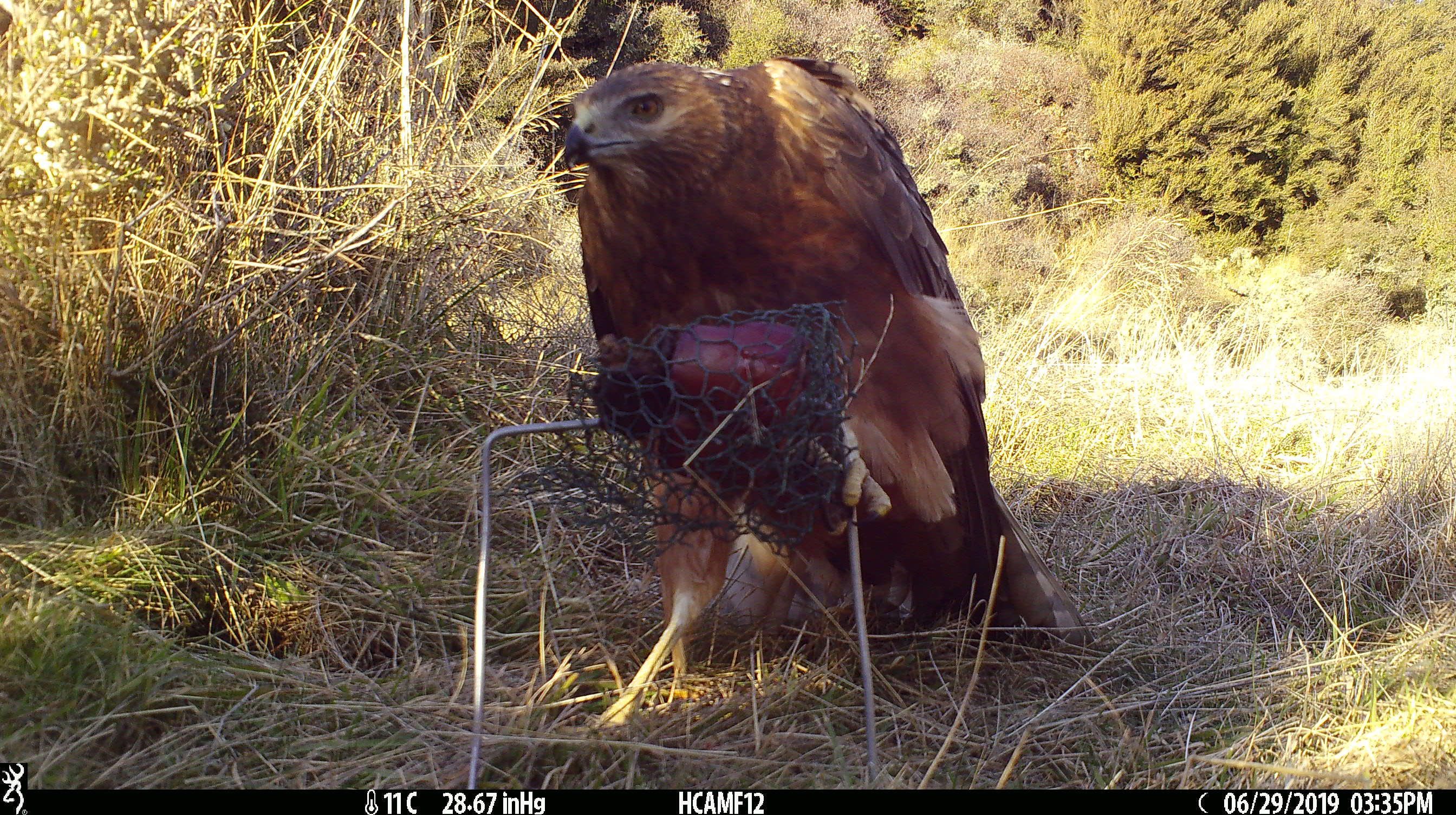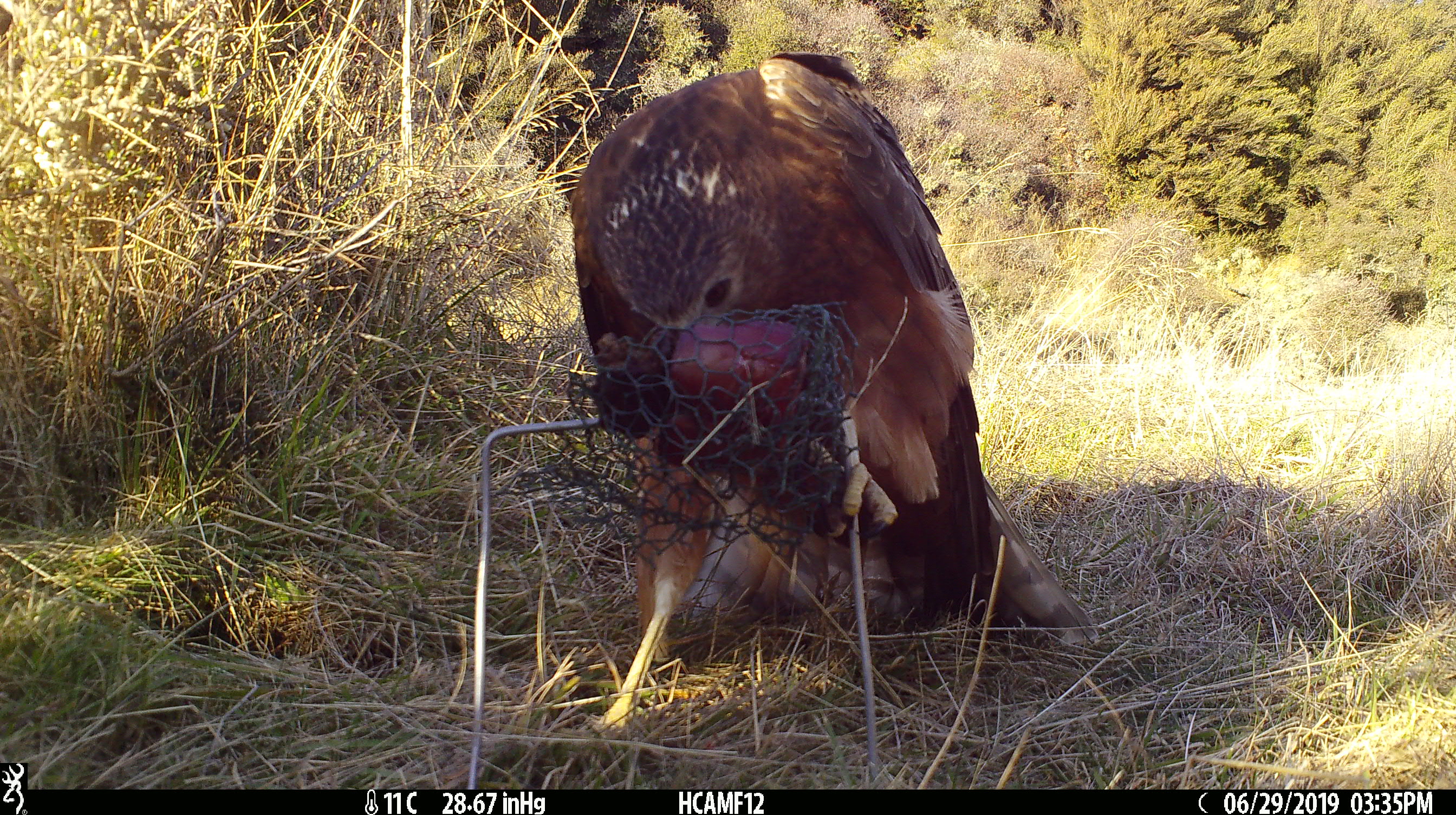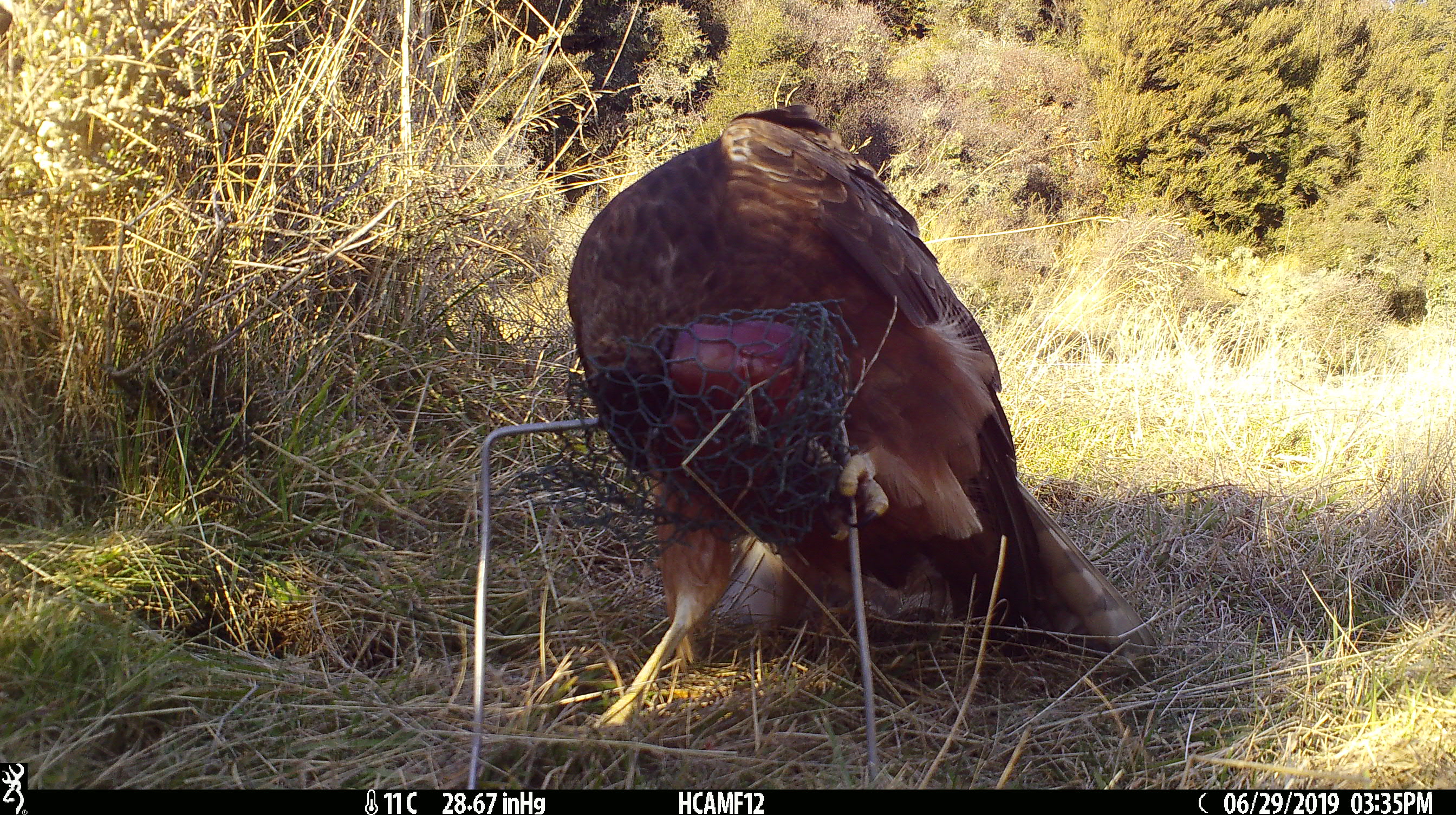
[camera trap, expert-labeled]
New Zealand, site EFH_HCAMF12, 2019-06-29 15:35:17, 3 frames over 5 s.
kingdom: Animalia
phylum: Chordata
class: Aves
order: Accipitriformes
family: Accipitridae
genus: Circus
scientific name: Circus approximans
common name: swamp harrier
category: harrier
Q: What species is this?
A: Harrier (swamp harrier) (Circus approximans).